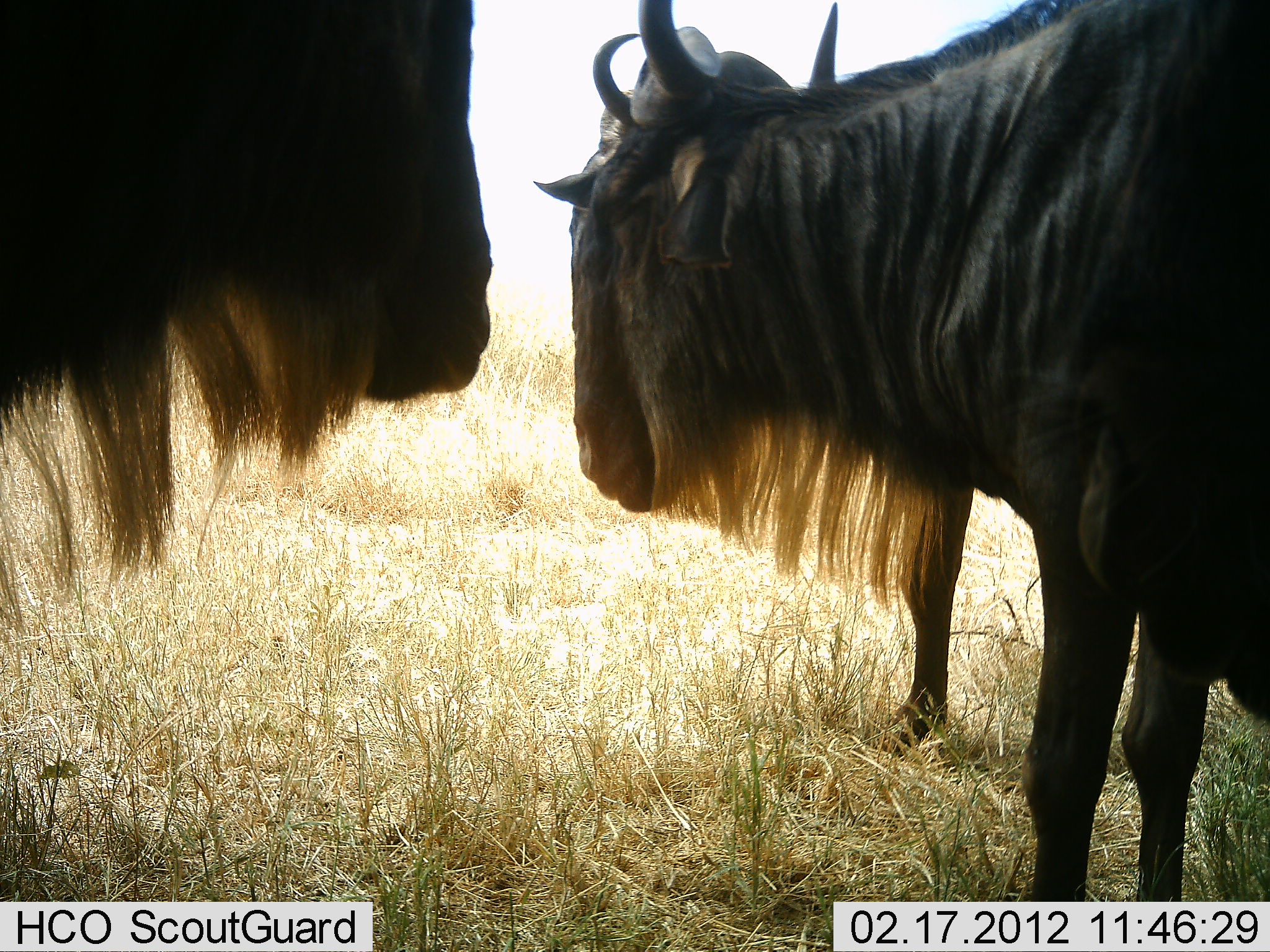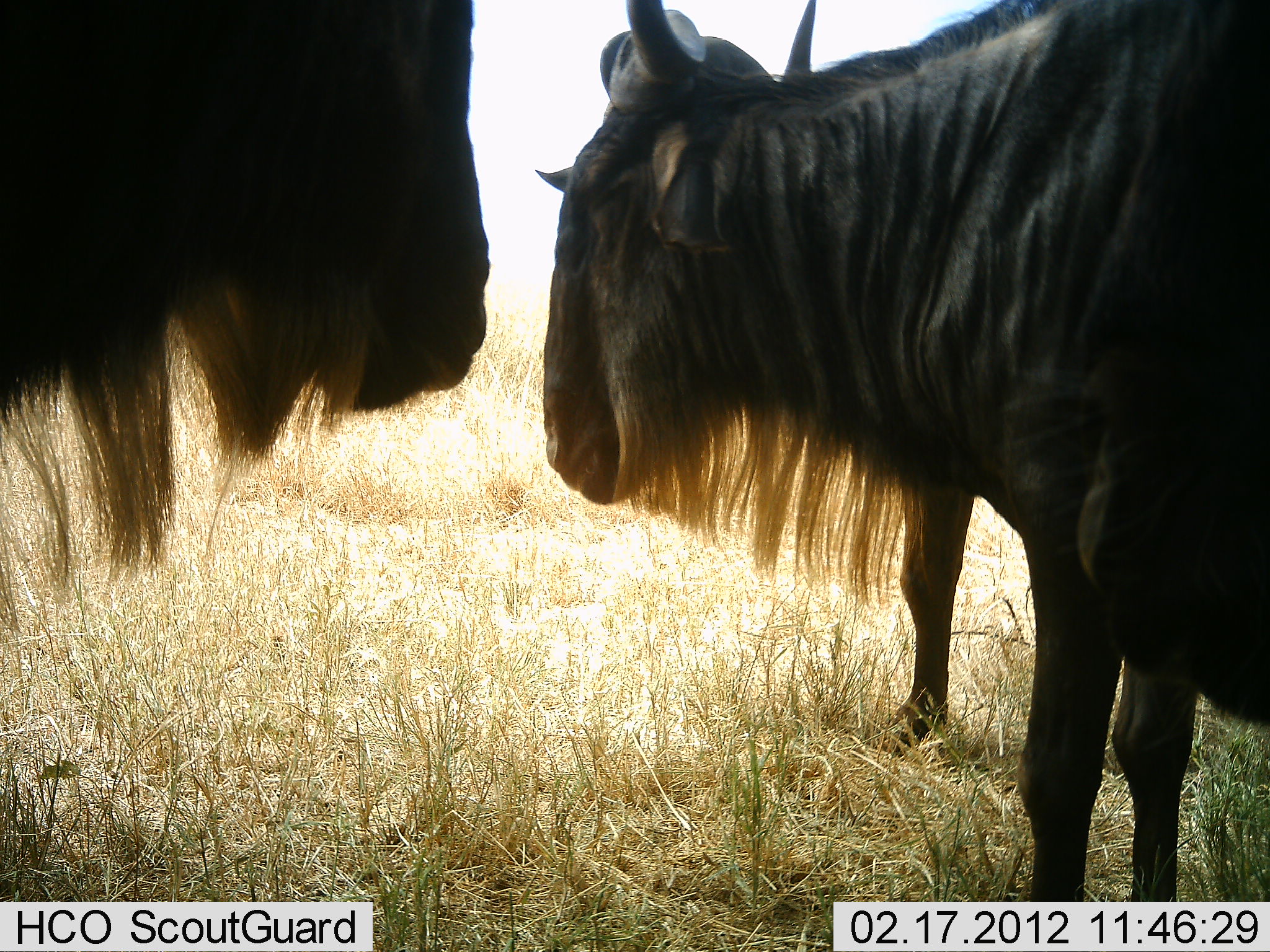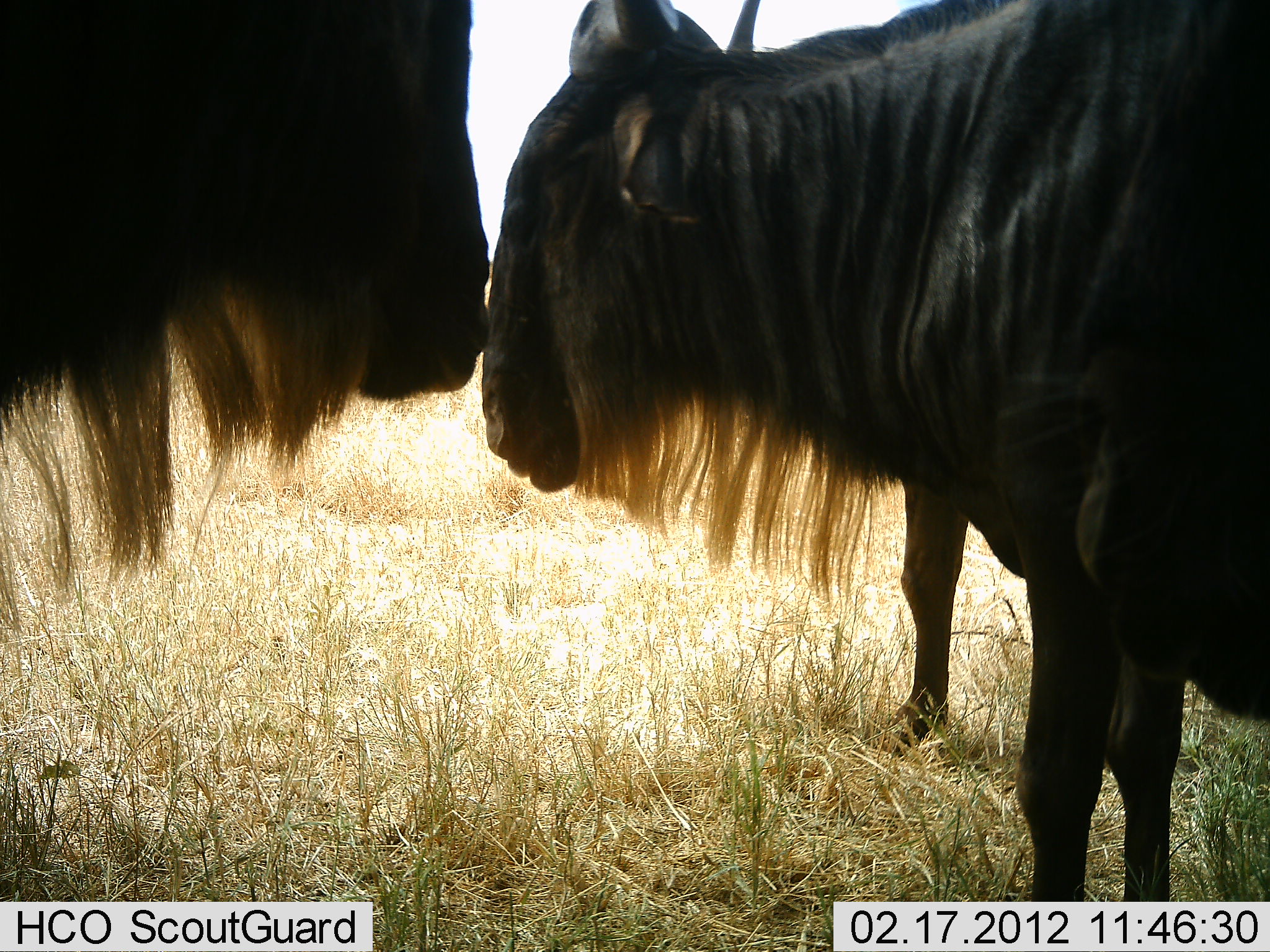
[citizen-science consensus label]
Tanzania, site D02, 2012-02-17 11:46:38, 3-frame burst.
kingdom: Animalia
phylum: Chordata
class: Mammalia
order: Artiodactyla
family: Bovidae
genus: Connochaetes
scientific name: Connochaetes taurinus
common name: blue wildebeest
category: wildebeest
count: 3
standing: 100%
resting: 0%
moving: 4%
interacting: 7%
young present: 0%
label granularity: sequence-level